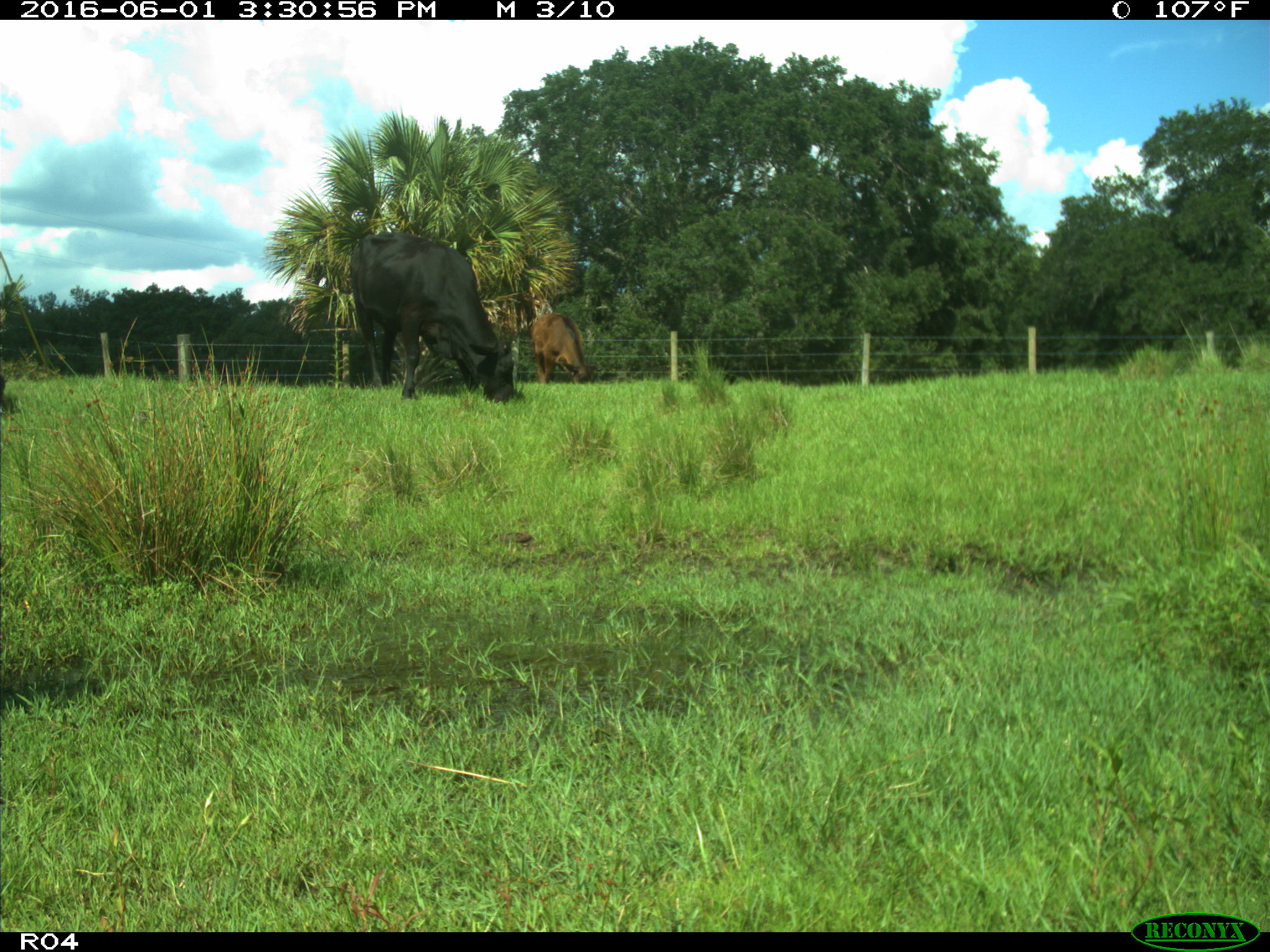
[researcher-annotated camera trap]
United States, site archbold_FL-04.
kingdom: Animalia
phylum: Chordata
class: Mammalia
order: Artiodactyla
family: Bovidae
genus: Bos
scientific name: Bos taurus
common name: domestic cow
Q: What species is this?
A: Bos taurus (domestic cow).